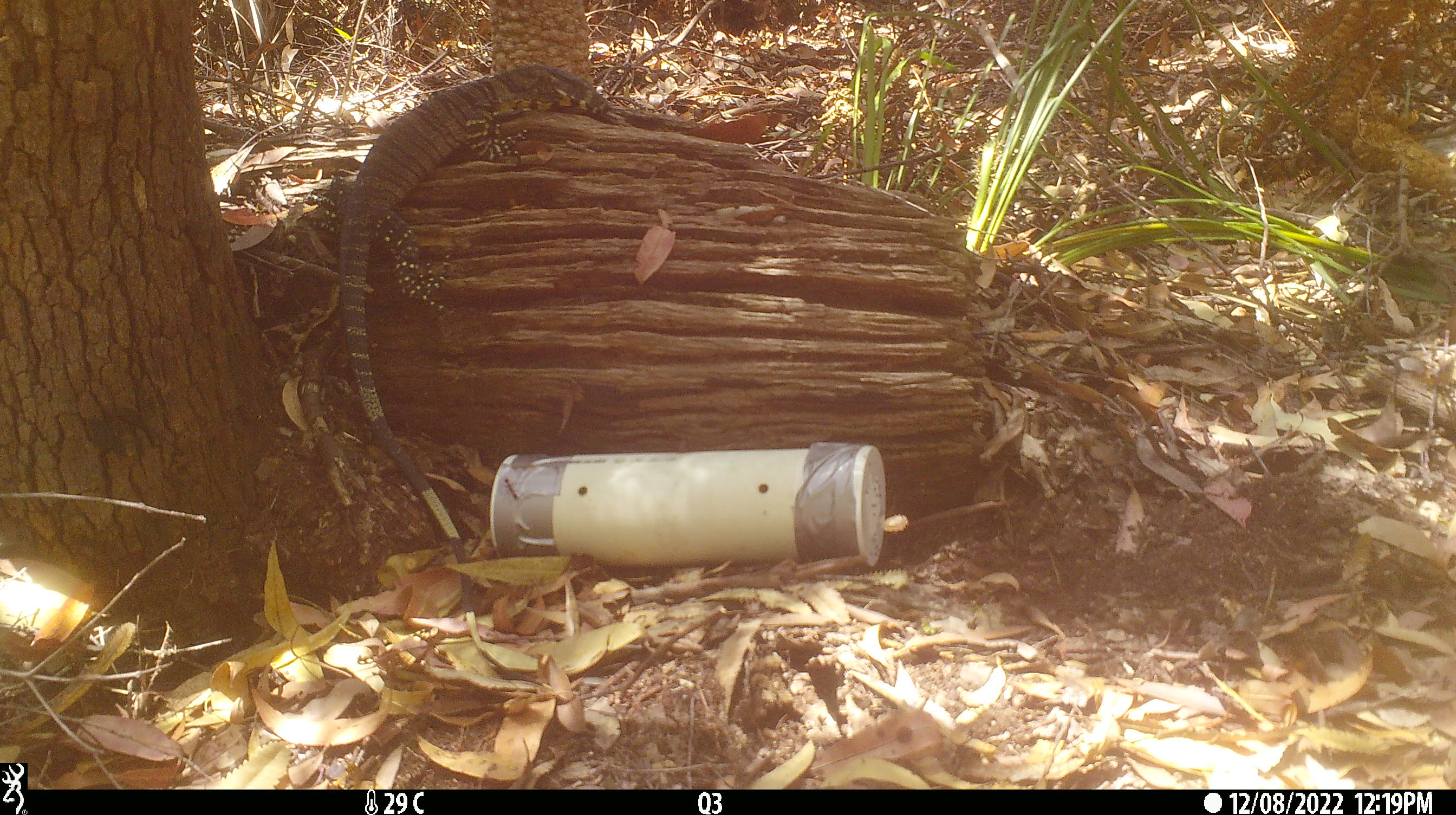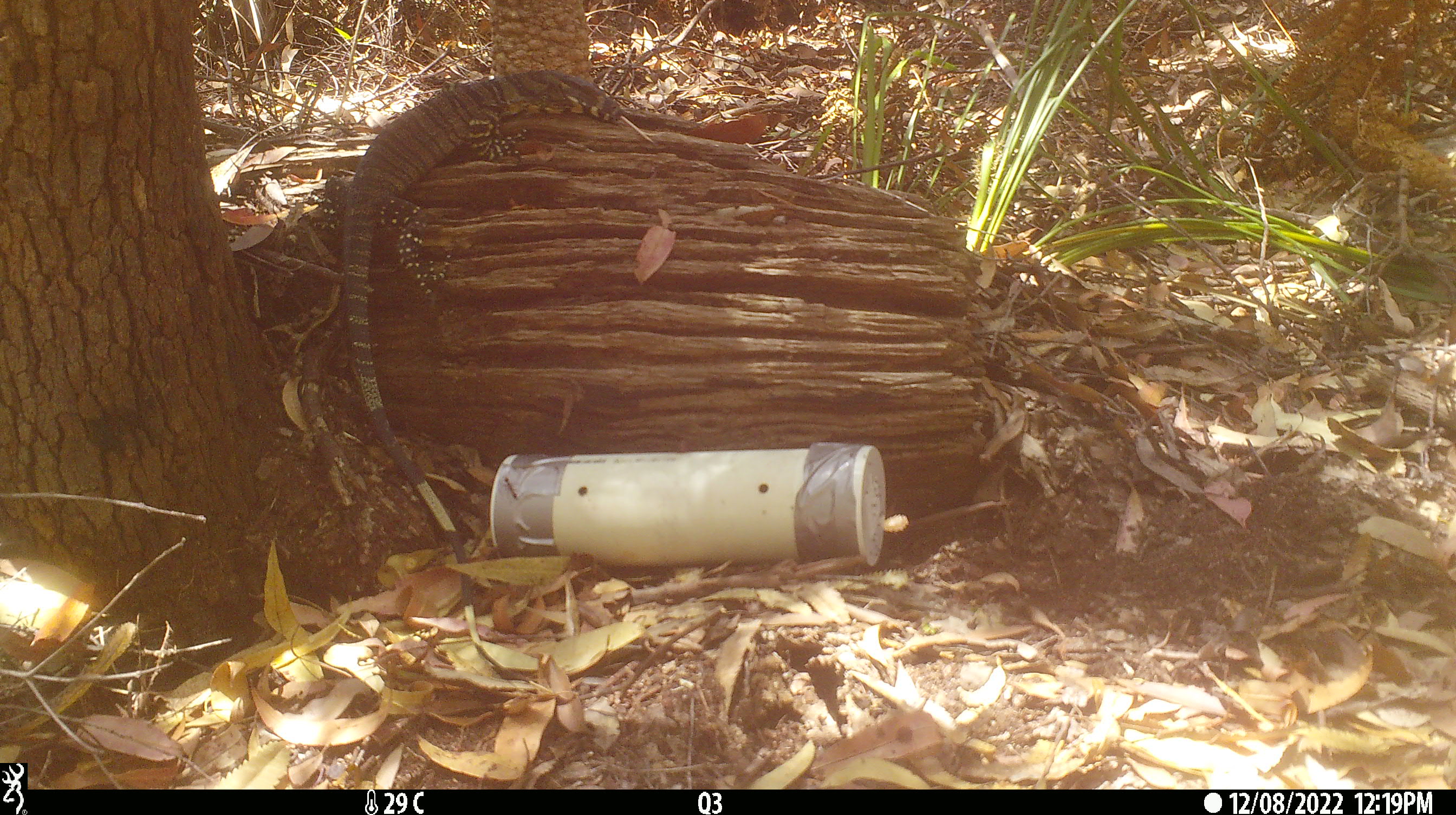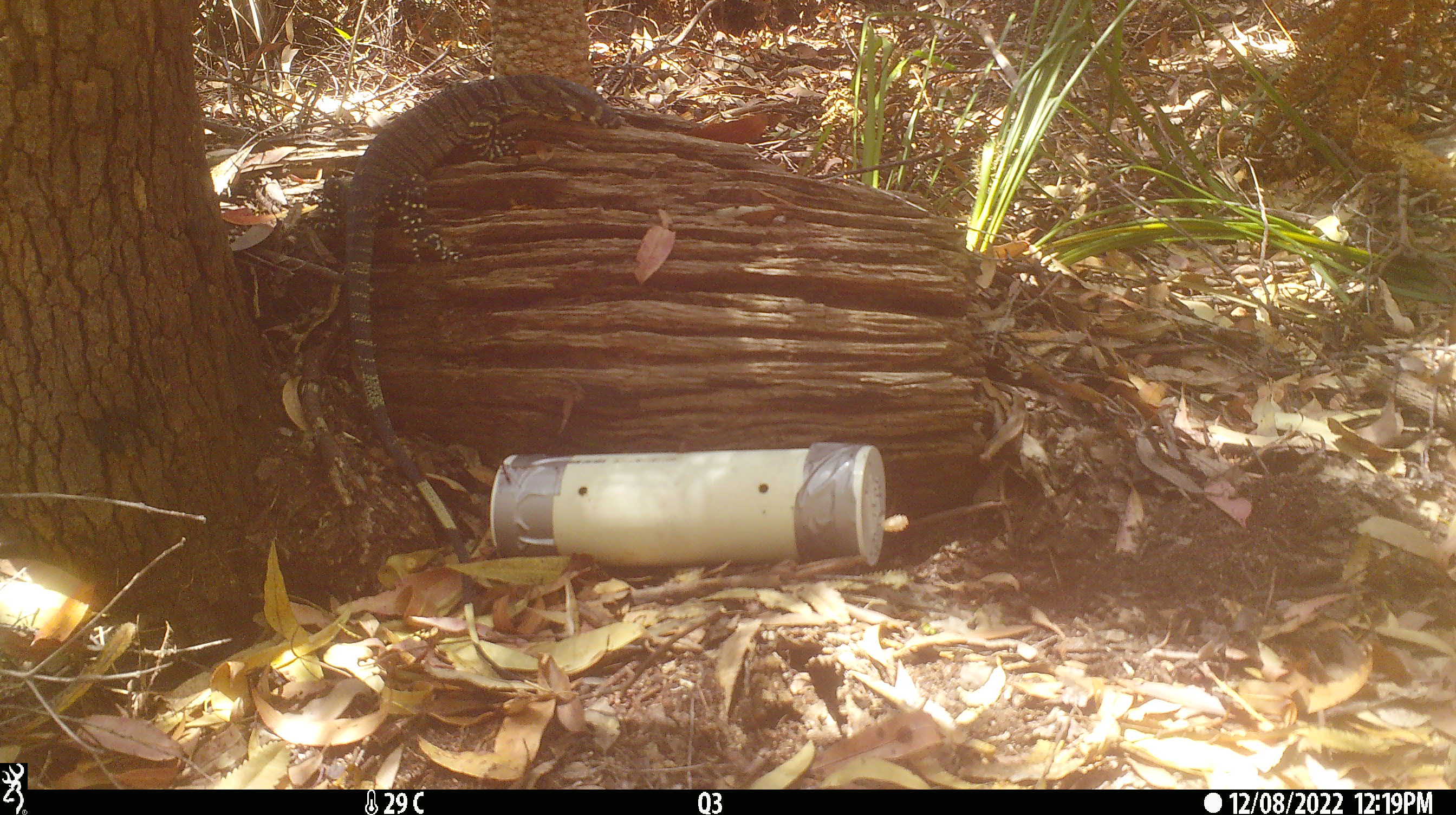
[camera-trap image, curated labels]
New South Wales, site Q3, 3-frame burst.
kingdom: Animalia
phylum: Chordata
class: Reptilia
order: Squamata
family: Varanidae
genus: Varanus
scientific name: Varanus varius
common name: lace monitor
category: goanna